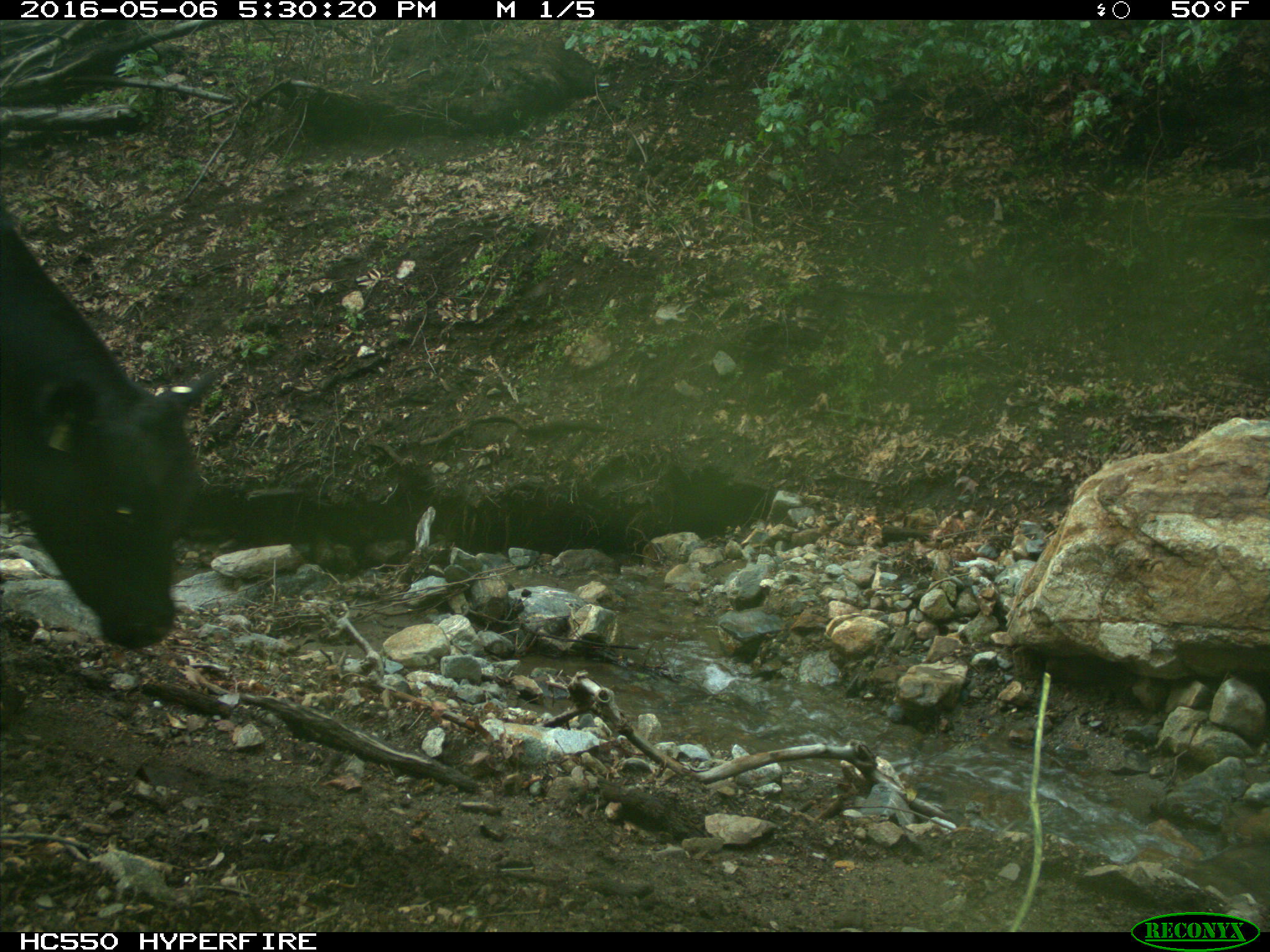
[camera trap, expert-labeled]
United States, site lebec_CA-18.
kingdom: Animalia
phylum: Chordata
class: Mammalia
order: Artiodactyla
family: Bovidae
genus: Bos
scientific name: Bos taurus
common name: domestic cow